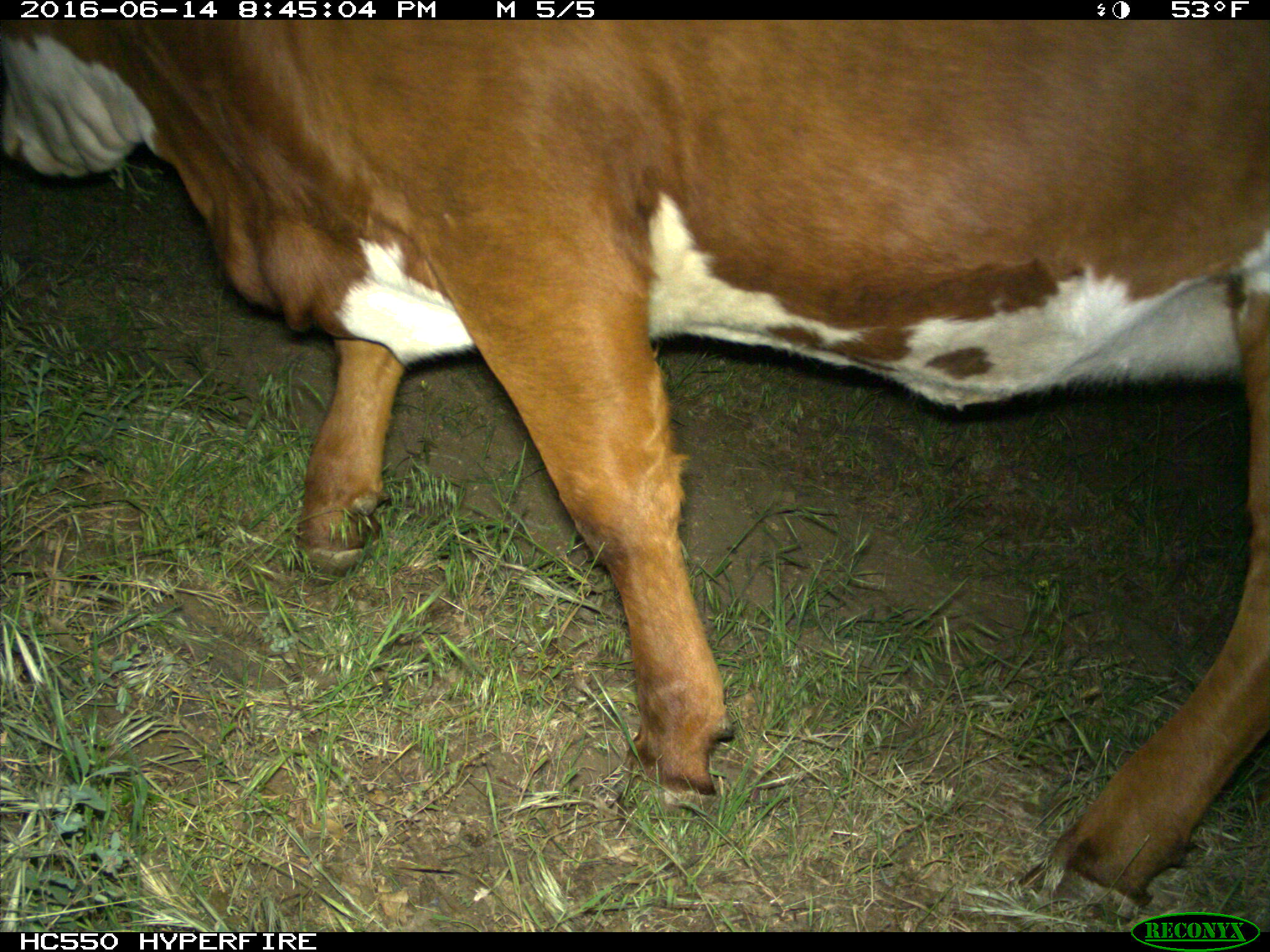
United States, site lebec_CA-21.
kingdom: Animalia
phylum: Chordata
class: Mammalia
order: Artiodactyla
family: Bovidae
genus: Bos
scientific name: Bos taurus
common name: domestic cow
Bos taurus (domestic cow).